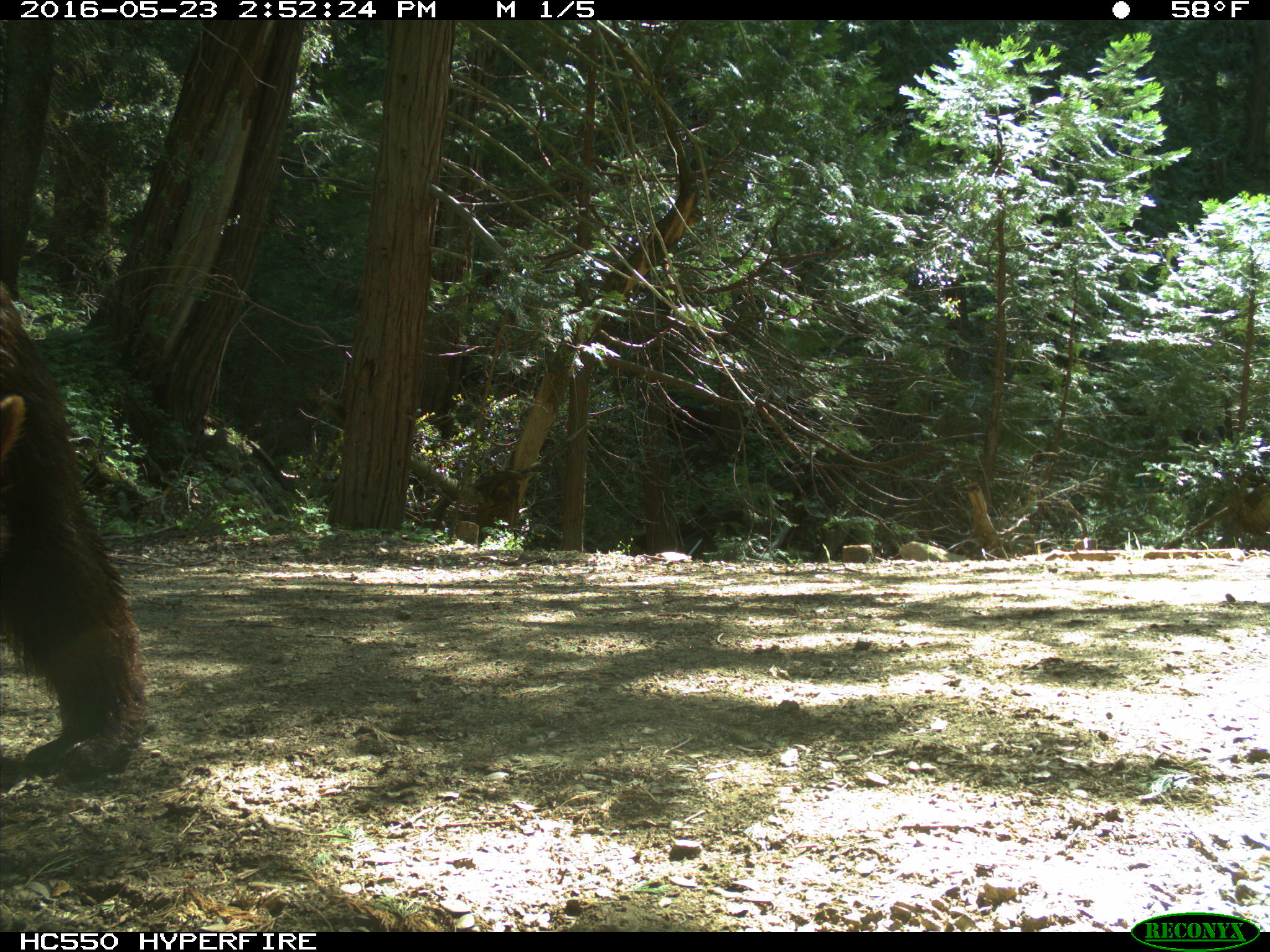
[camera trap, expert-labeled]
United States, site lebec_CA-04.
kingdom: Animalia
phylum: Chordata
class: Mammalia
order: Carnivora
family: Ursidae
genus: Ursus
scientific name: Ursus americanus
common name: american black bear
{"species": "Ursus americanus (american black bear)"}